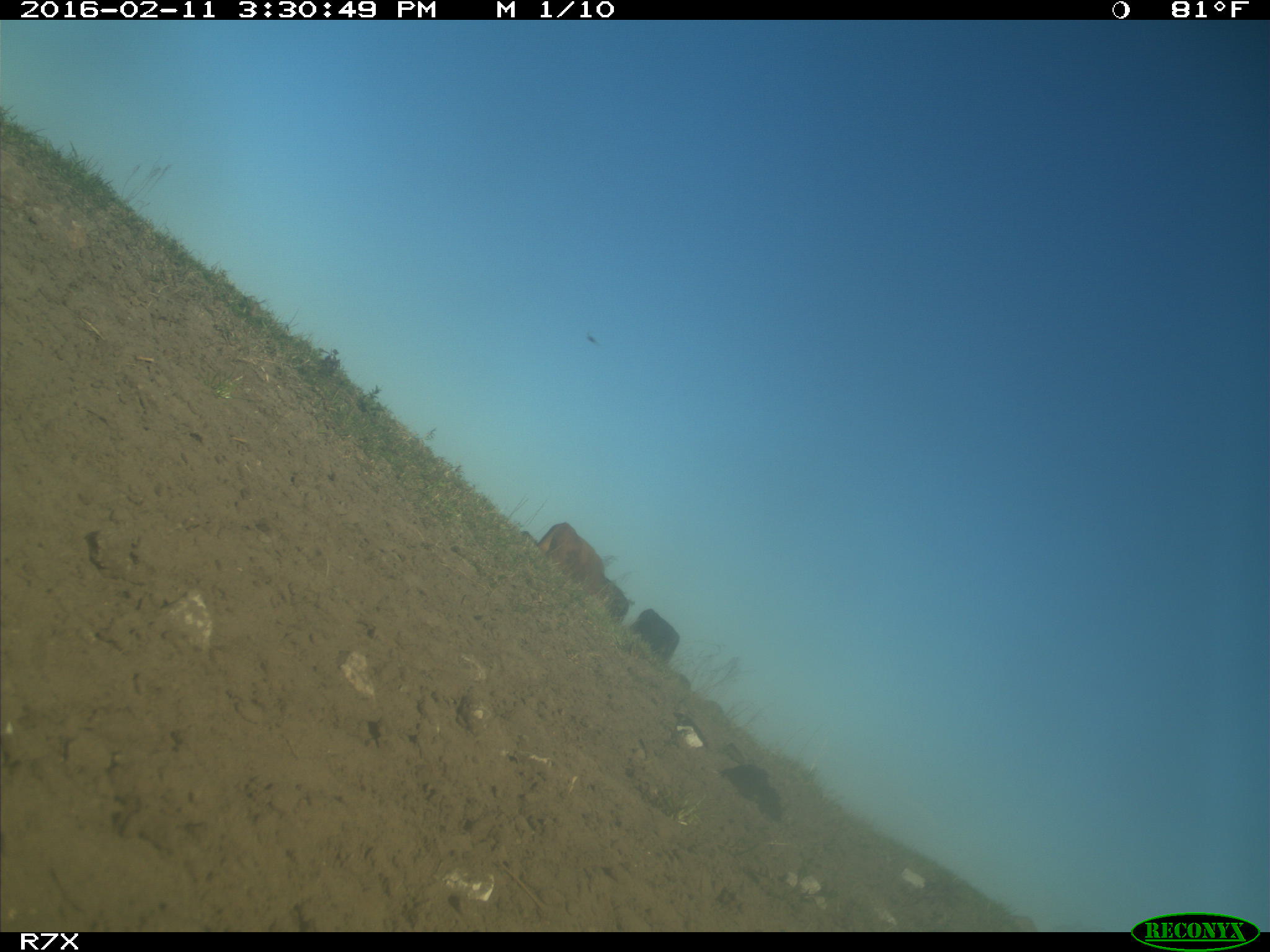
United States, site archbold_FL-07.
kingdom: Animalia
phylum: Chordata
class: Mammalia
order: Artiodactyla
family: Bovidae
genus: Bos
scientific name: Bos taurus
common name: domestic cow